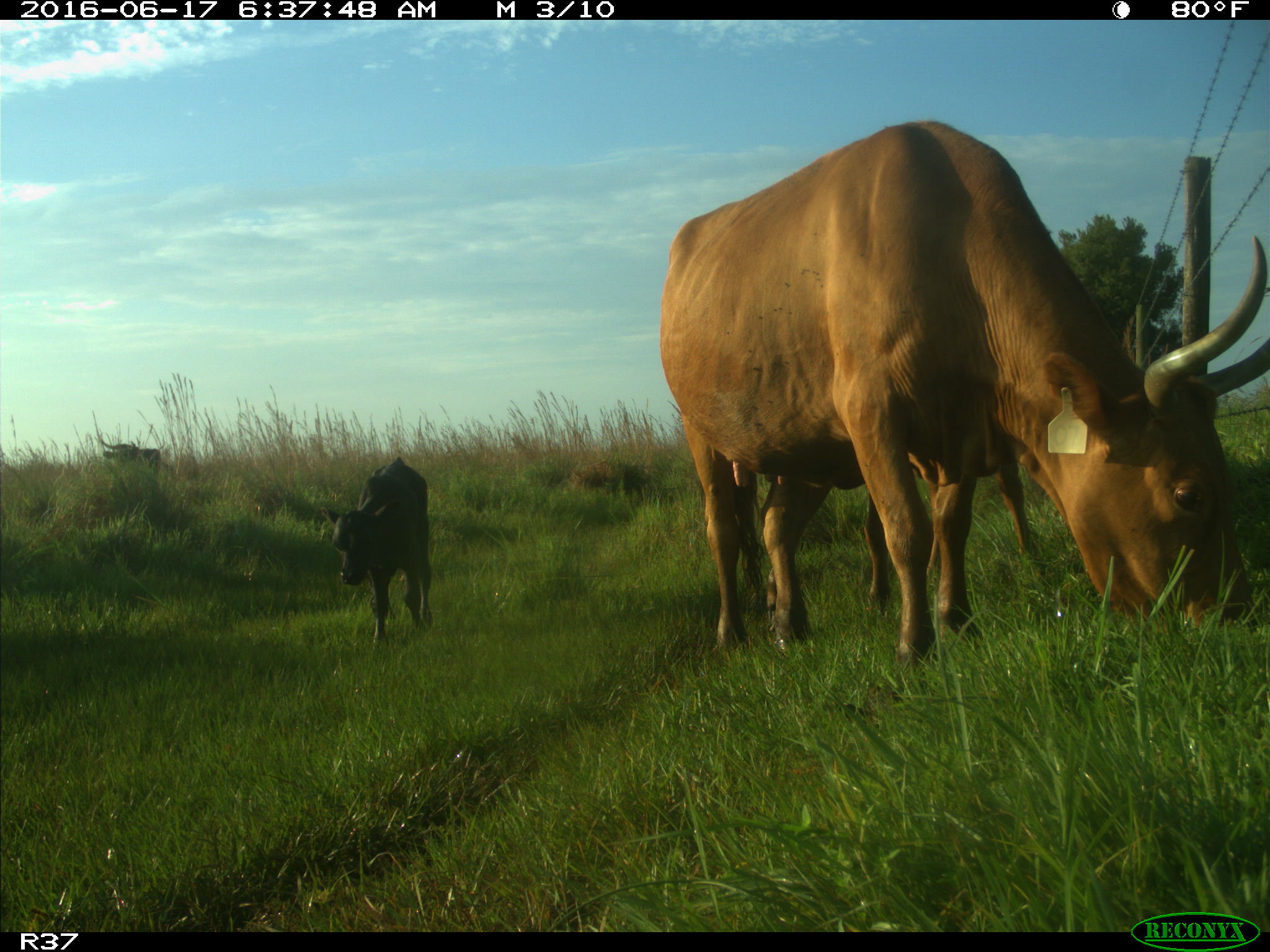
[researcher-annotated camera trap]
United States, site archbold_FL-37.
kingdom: Animalia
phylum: Chordata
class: Mammalia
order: Artiodactyla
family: Bovidae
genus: Bos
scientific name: Bos taurus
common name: domestic cow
Bos taurus (domestic cow).